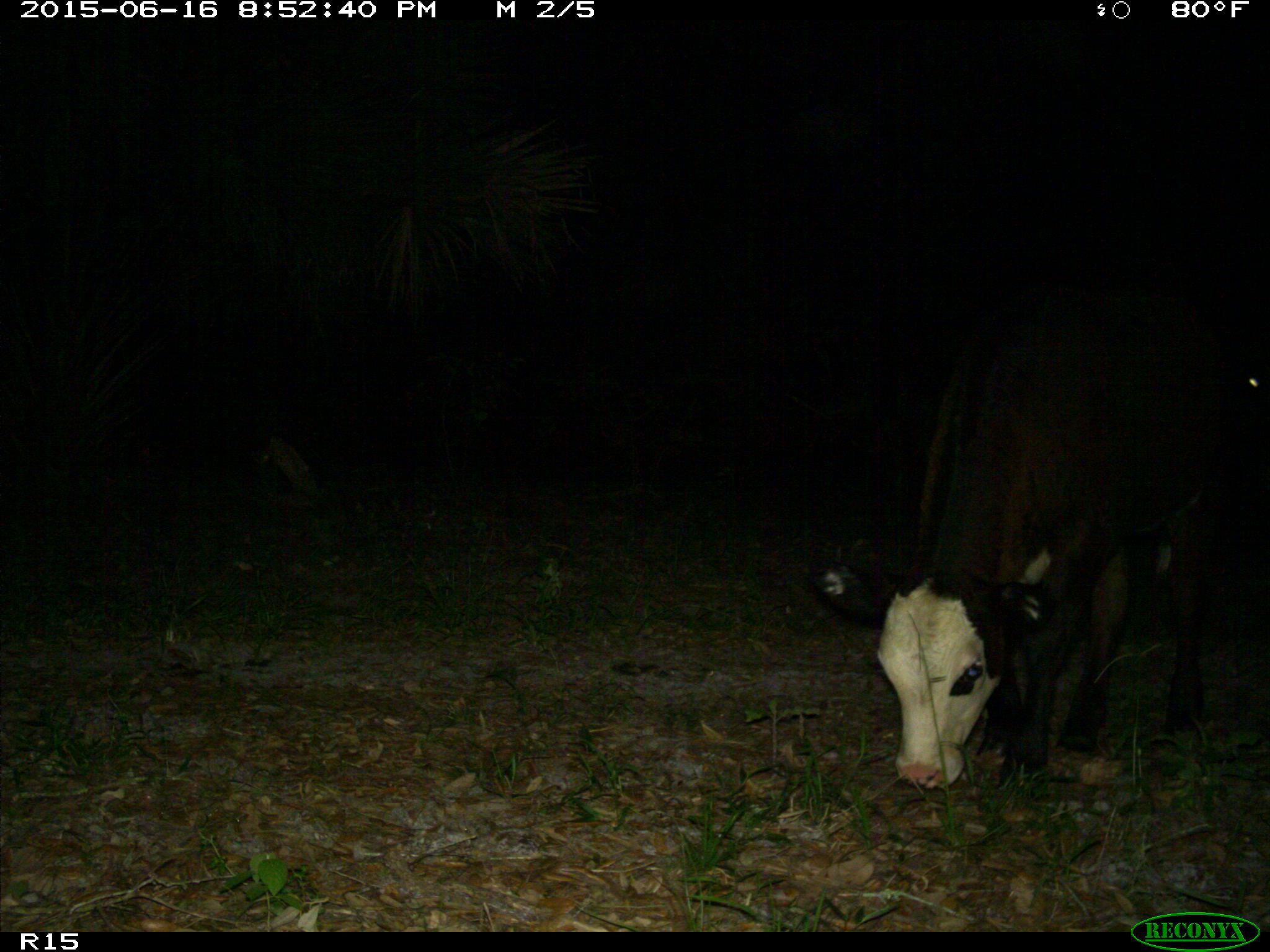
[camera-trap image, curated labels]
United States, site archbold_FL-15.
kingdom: Animalia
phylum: Chordata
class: Mammalia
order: Artiodactyla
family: Bovidae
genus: Bos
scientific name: Bos taurus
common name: domestic cow